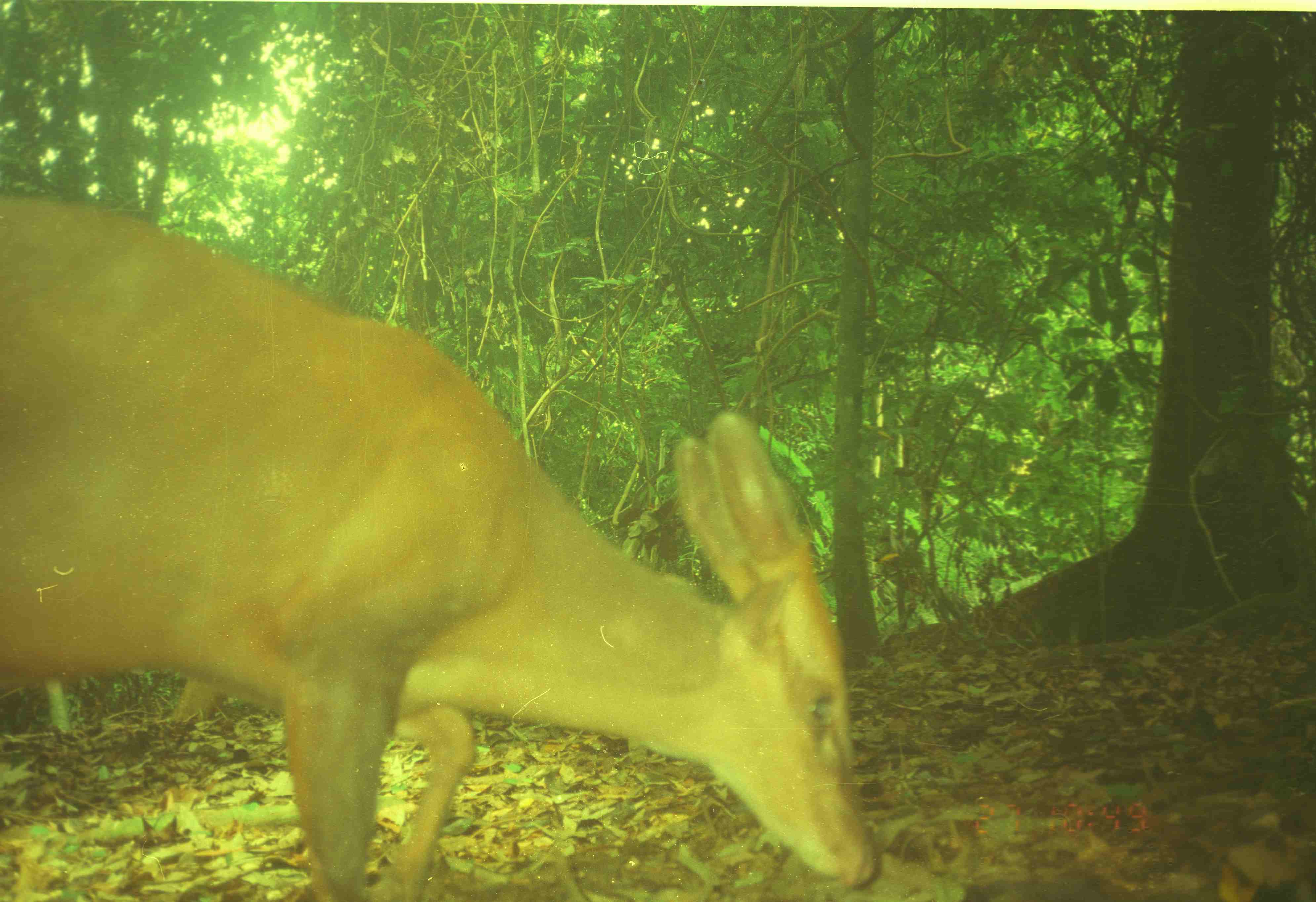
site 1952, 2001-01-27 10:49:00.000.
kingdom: Animalia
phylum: Chordata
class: Mammalia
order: Artiodactyla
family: Cervidae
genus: Muntiacus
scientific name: Muntiacus muntjak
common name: southern red muntjac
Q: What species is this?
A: Muntiacus muntjak (southern red muntjac).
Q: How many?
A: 1.